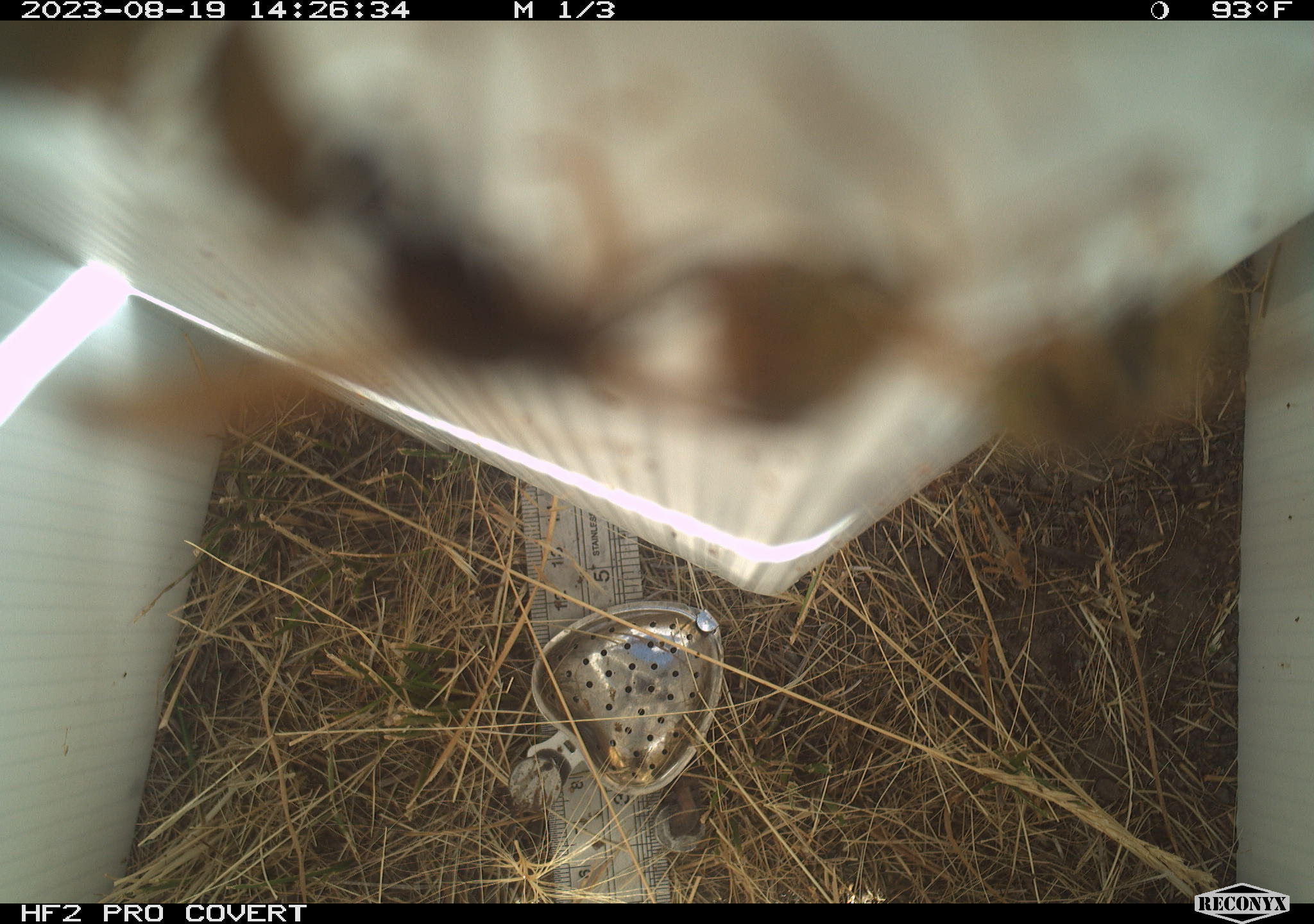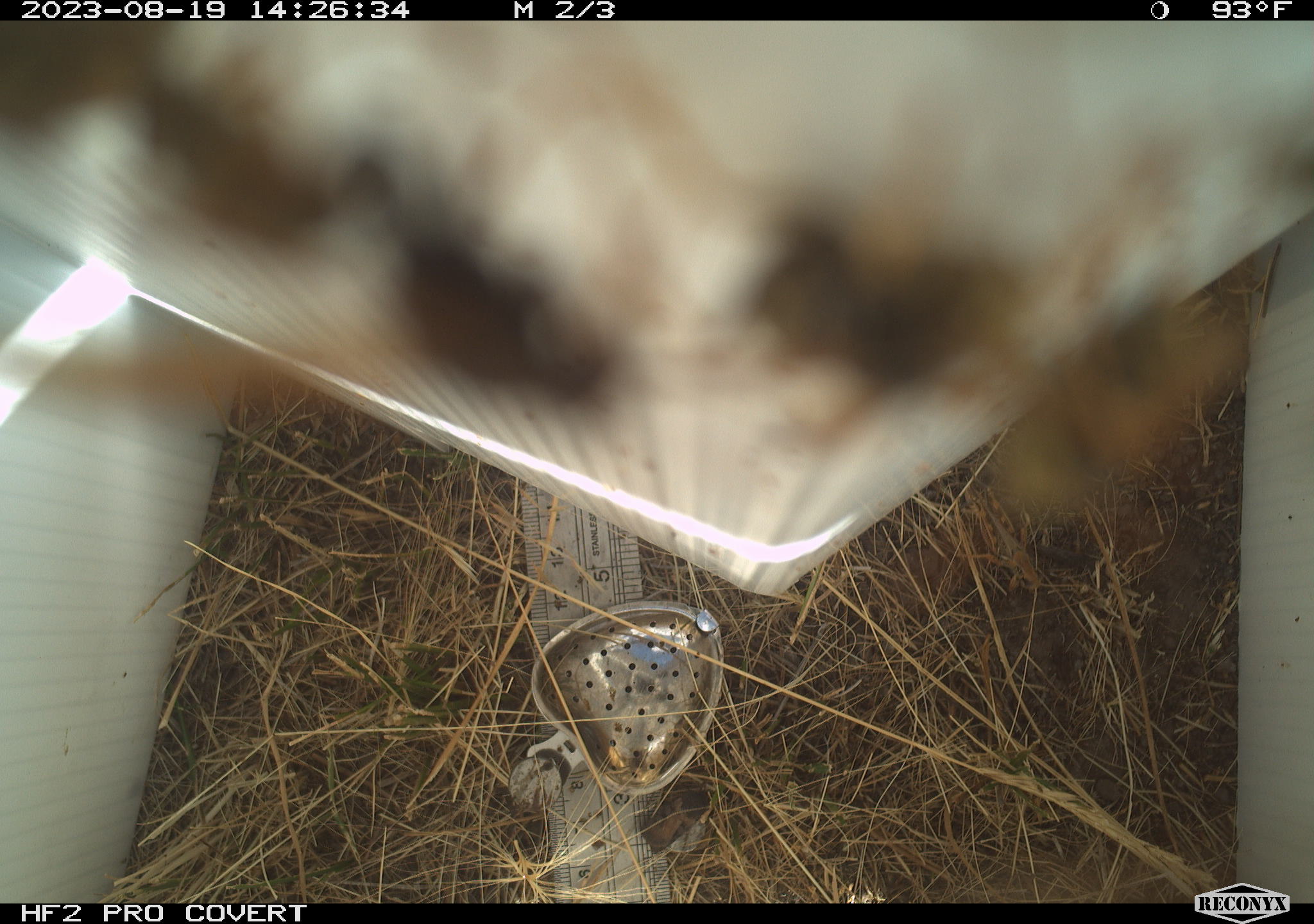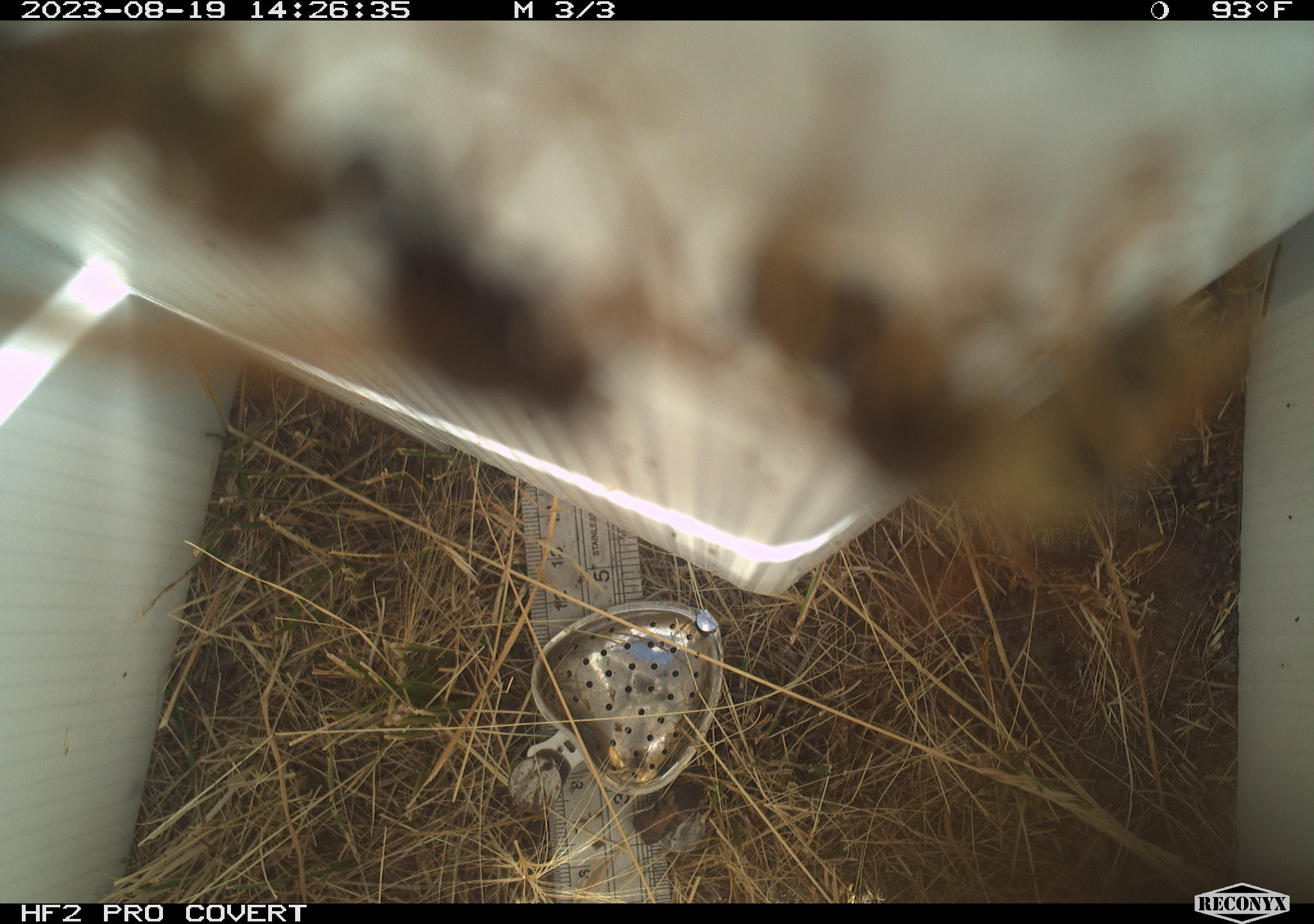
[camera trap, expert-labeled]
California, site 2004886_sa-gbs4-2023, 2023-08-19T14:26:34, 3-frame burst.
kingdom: Animalia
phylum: Arthropoda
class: Insecta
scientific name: Insecta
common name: insect